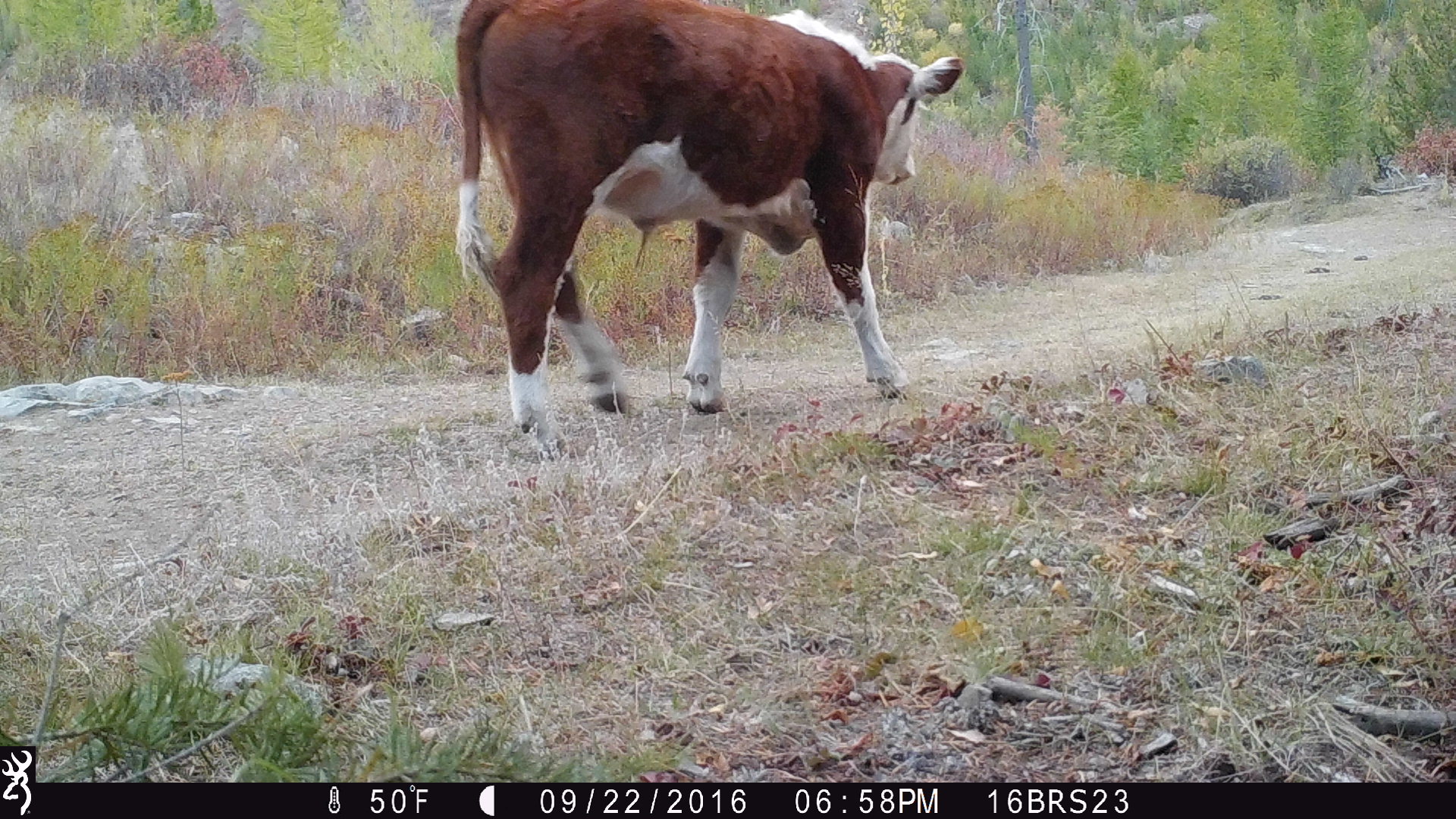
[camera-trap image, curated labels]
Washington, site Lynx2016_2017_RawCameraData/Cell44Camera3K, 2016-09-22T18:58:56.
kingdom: Animalia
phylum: Chordata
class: Mammalia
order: Artiodactyla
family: Bovidae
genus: Bos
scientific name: Bos taurus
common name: domestic cattle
Domestic cattle (Bos taurus). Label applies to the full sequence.